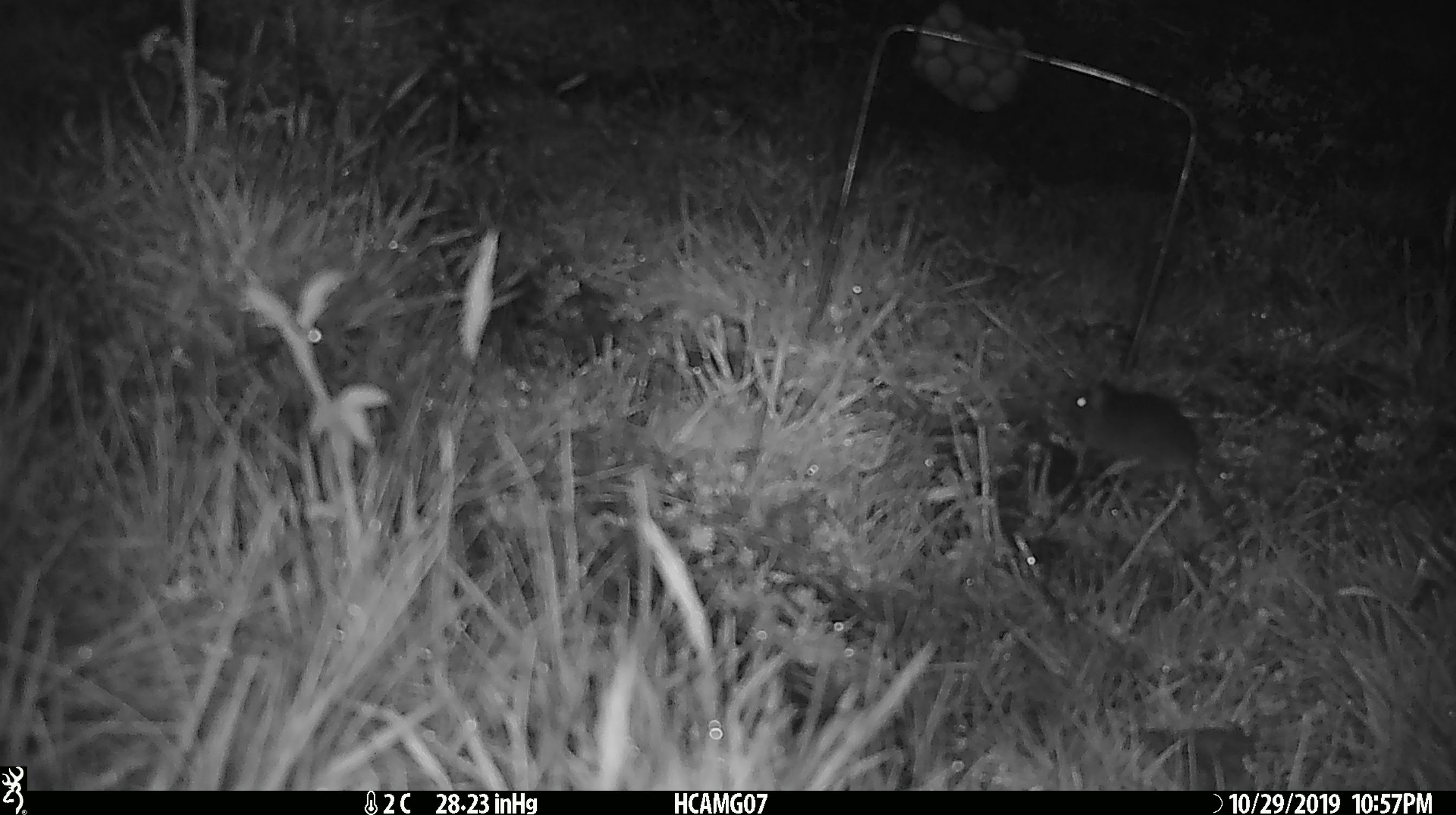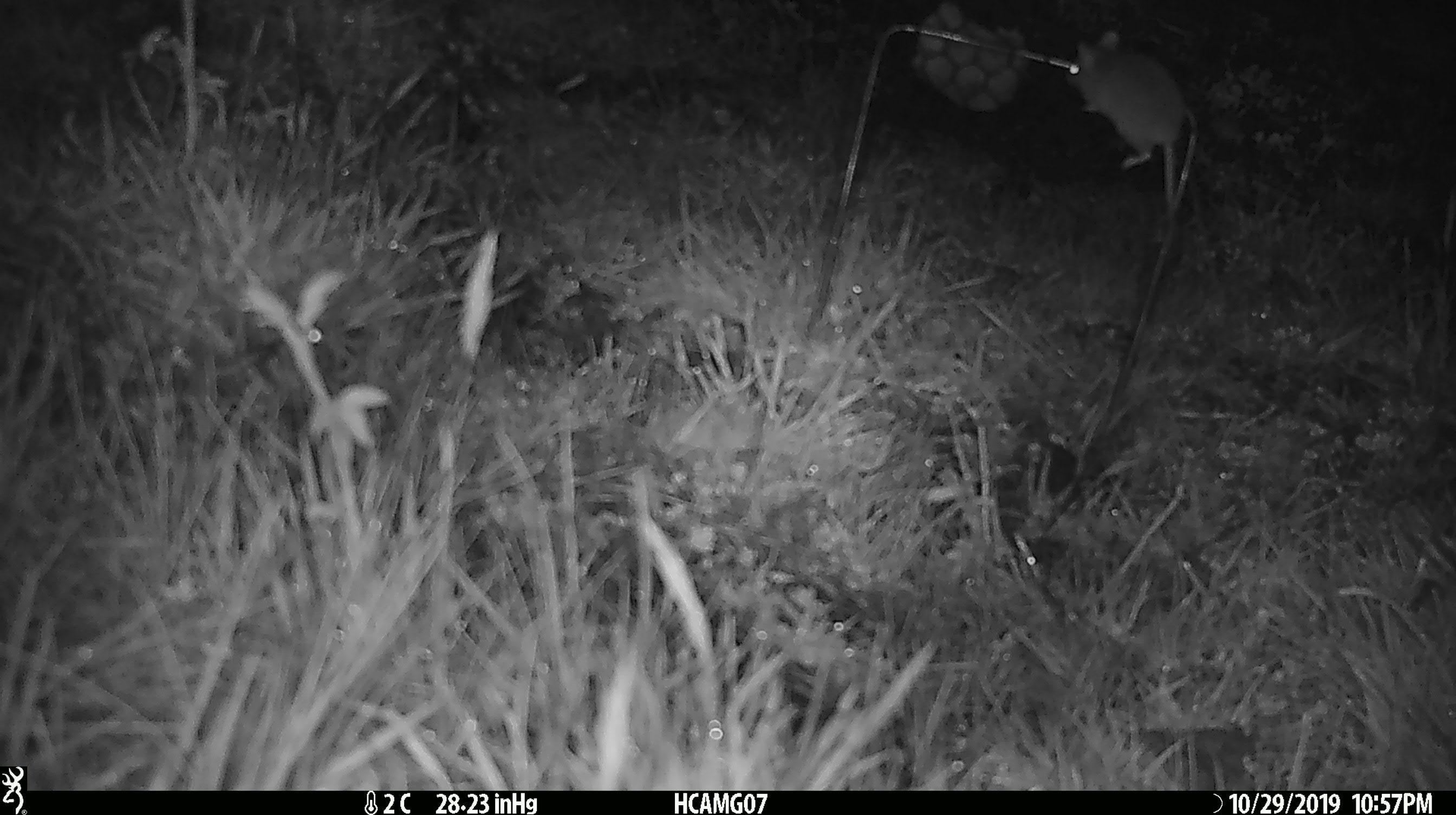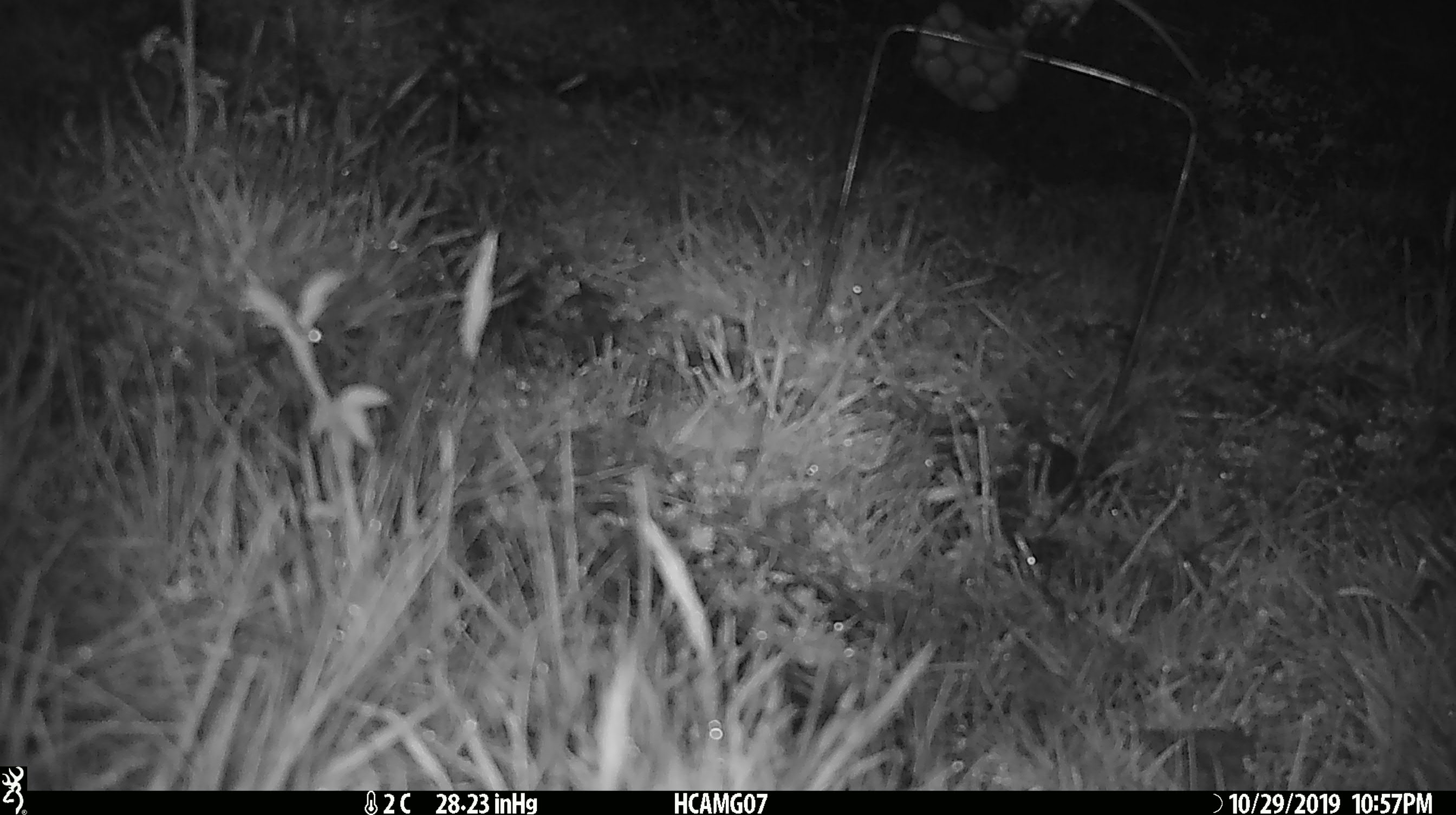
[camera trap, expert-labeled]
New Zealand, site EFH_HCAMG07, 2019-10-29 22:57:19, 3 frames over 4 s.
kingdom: Animalia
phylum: Chordata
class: Mammalia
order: Rodentia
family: Muridae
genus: Mus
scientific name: Mus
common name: mouse